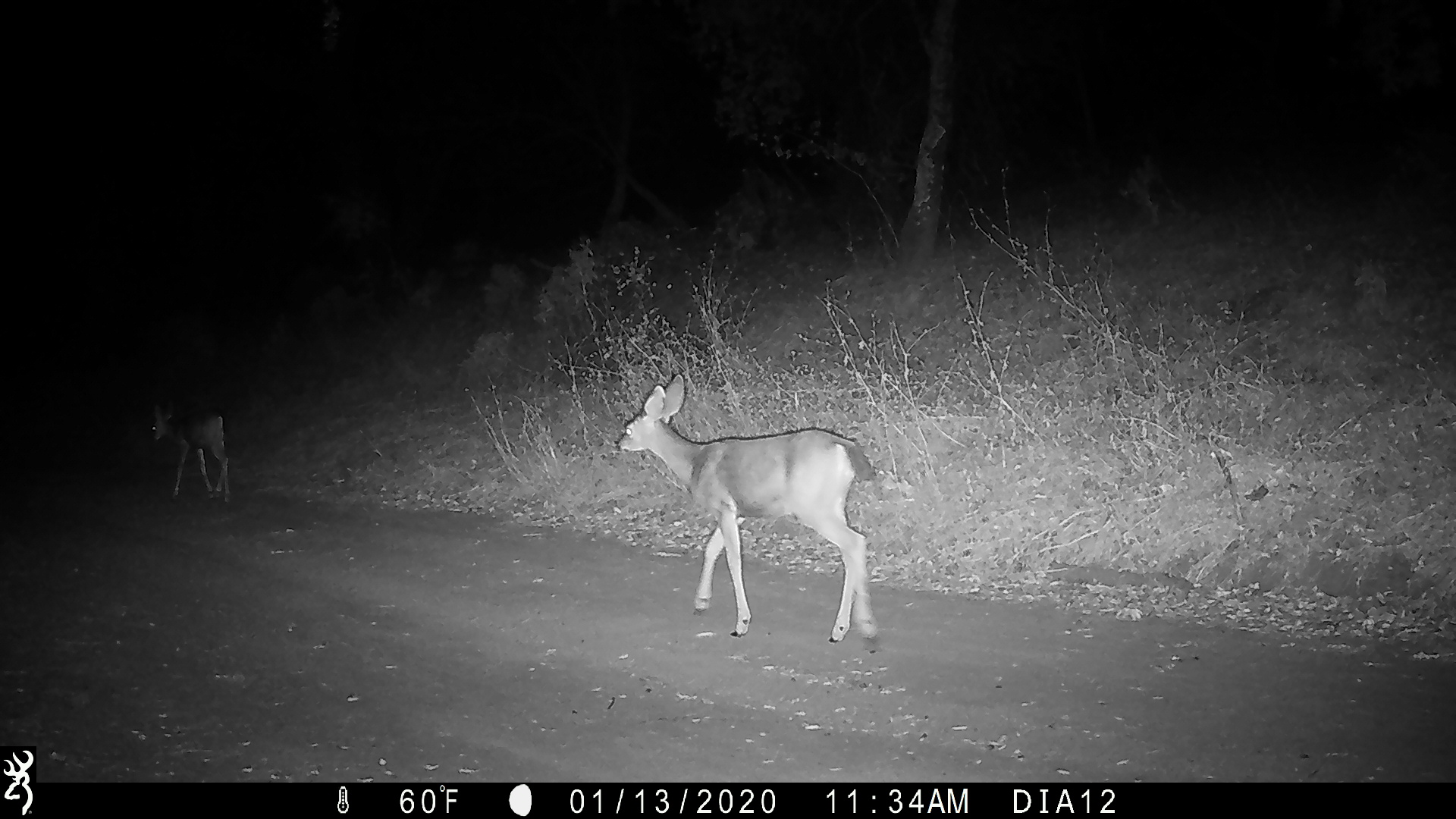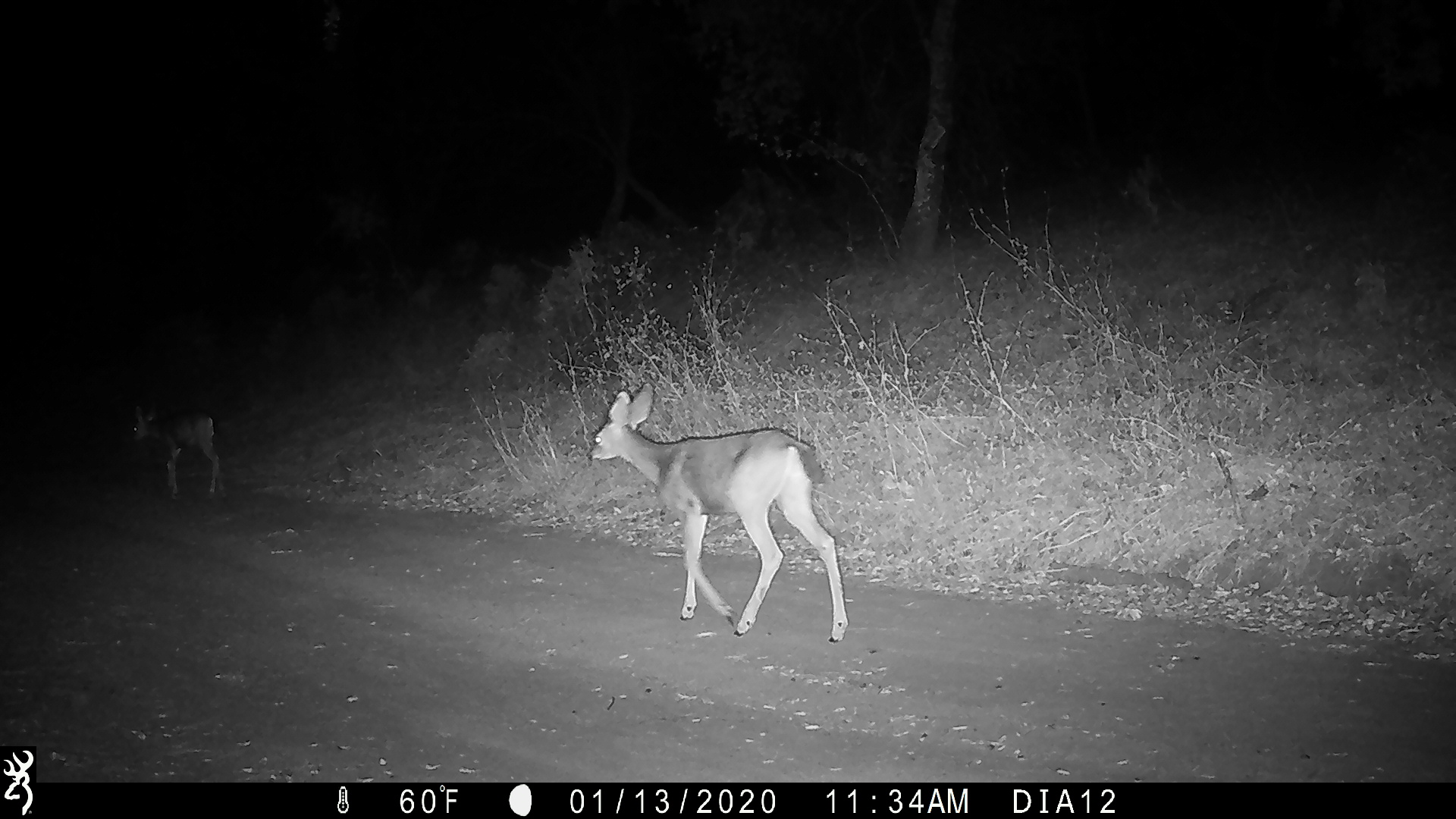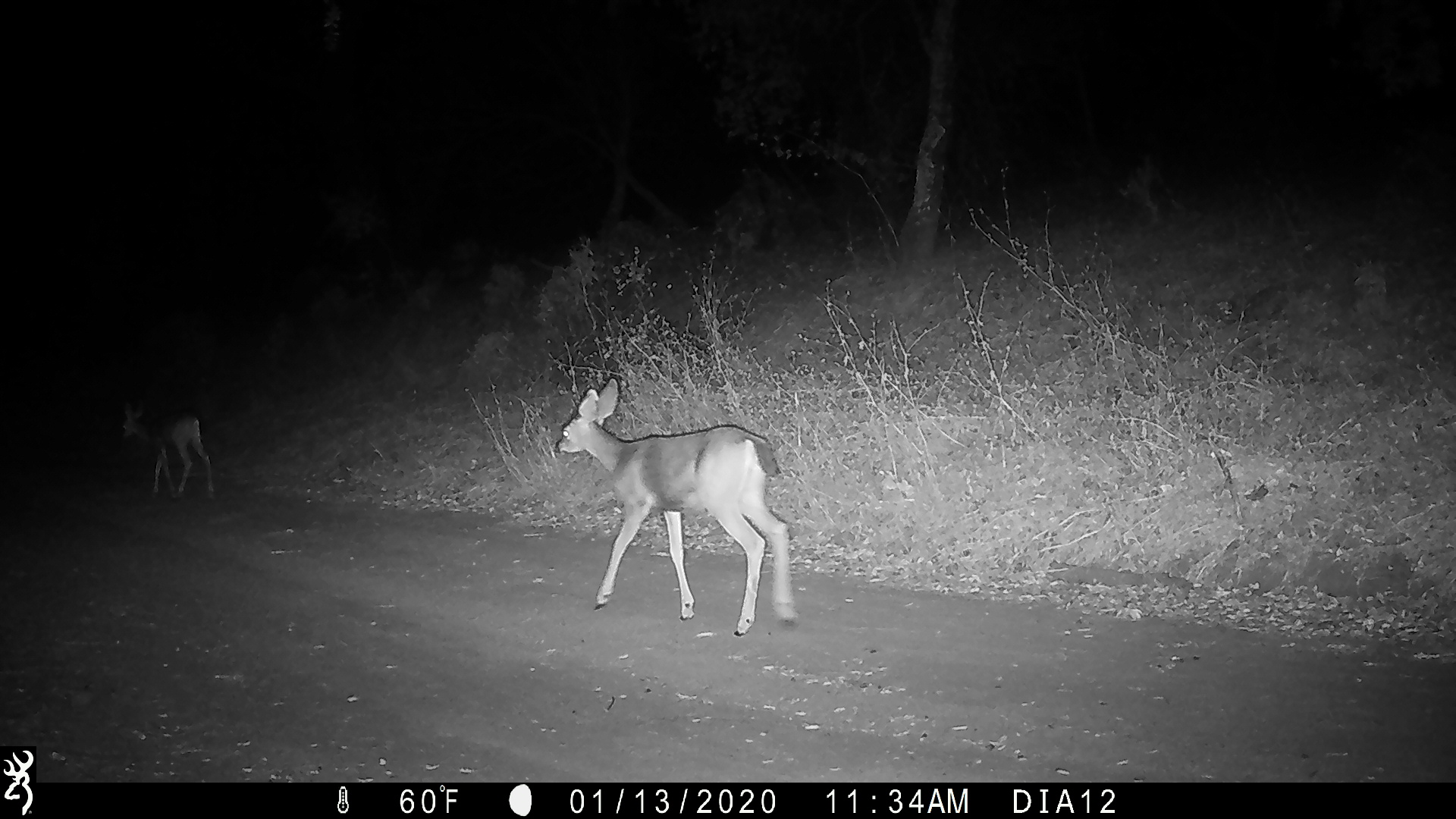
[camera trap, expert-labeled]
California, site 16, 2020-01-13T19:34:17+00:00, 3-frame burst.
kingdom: Animalia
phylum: Chordata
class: Mammalia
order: Artiodactyla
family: Cervidae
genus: Odocoileus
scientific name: Odocoileus hemionus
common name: mule deer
Mule deer (Odocoileus hemionus).